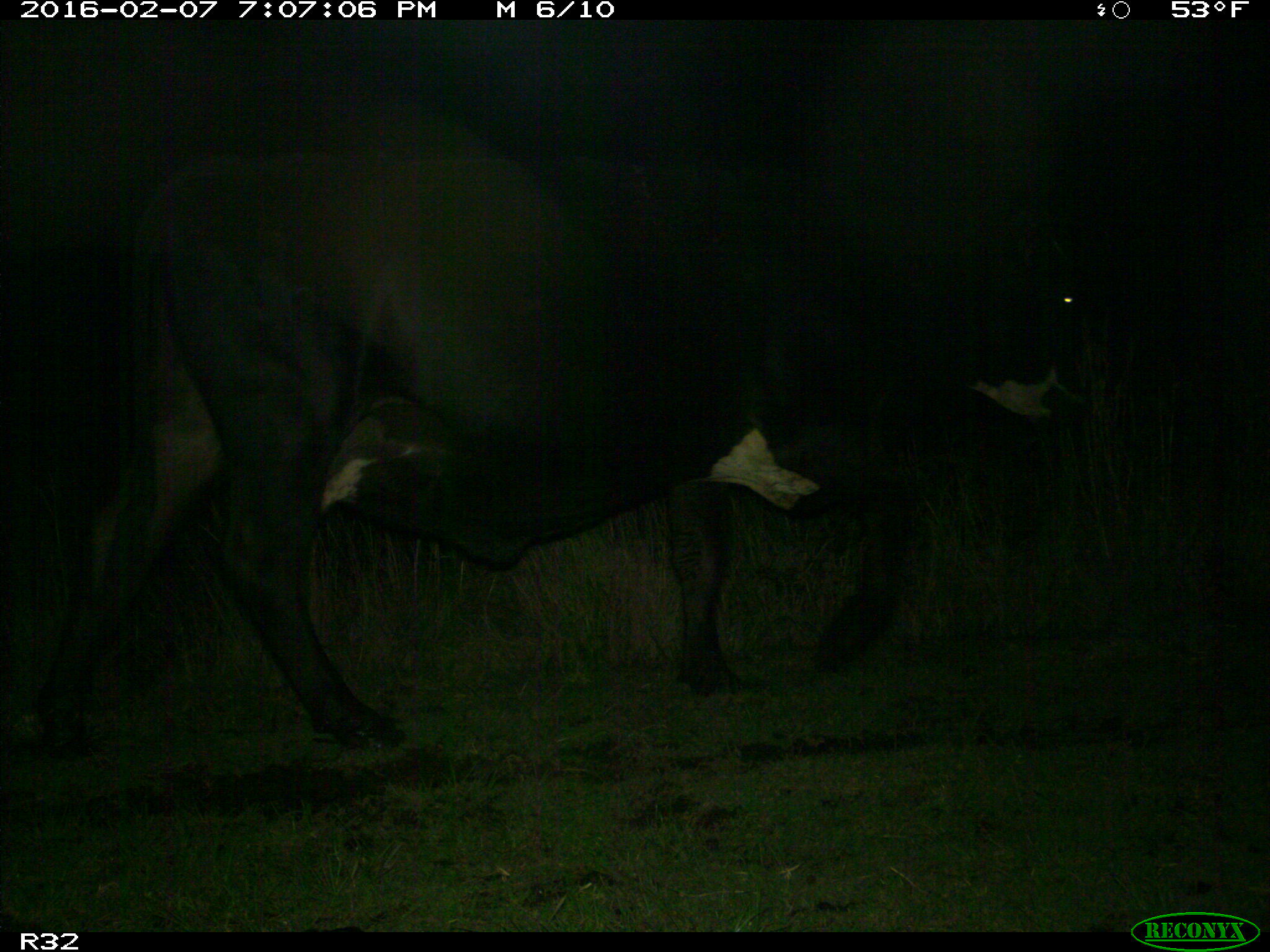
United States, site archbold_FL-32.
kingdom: Animalia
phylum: Chordata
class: Mammalia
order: Artiodactyla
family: Bovidae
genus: Bos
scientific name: Bos taurus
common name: domestic cow